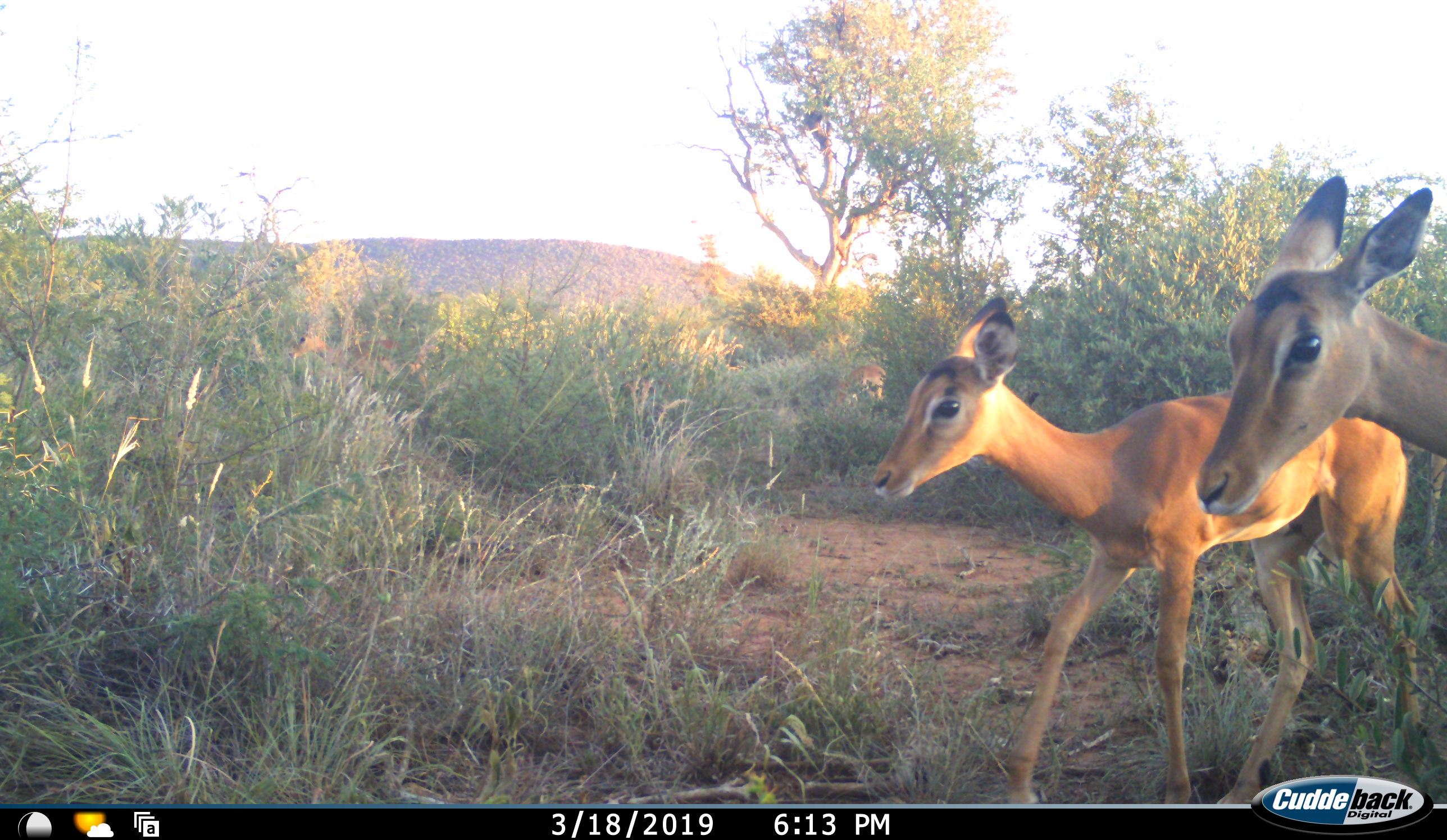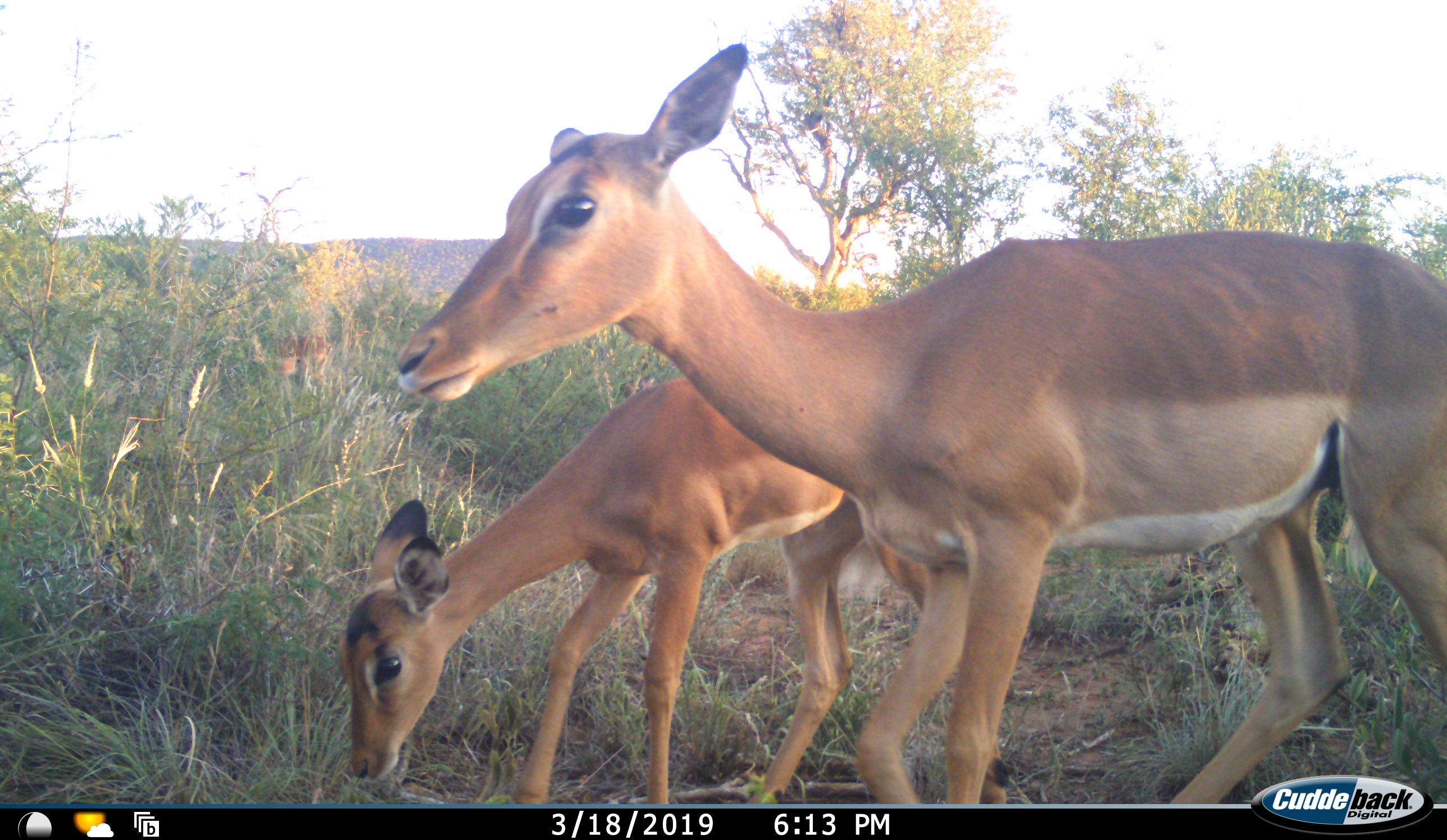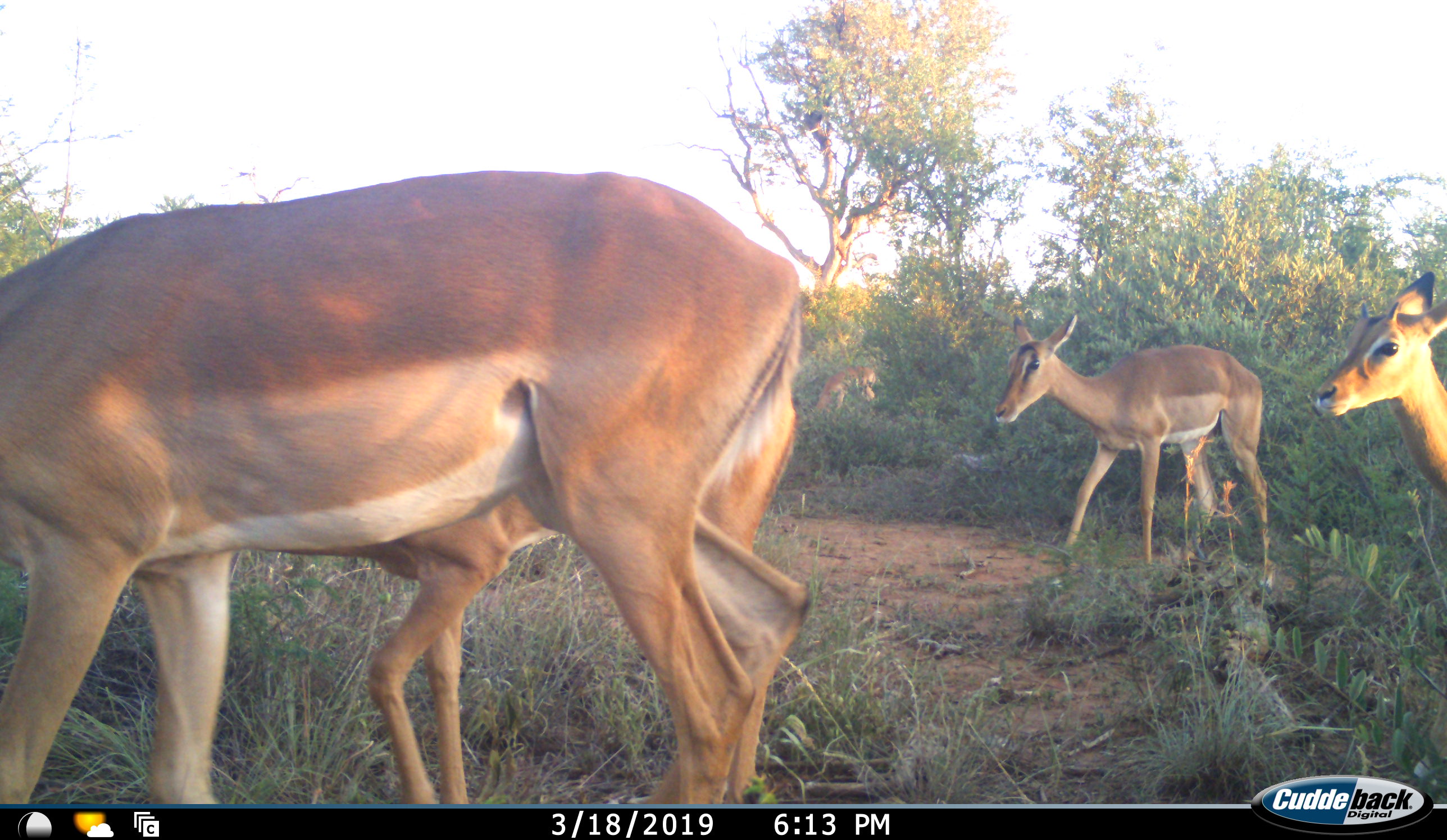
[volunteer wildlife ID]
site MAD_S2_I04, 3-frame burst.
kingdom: Animalia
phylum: Chordata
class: Mammalia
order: Artiodactyla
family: Bovidae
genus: Aepyceros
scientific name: Aepyceros melampus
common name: impala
Impala (Aepyceros melampus), count 4. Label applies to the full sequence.